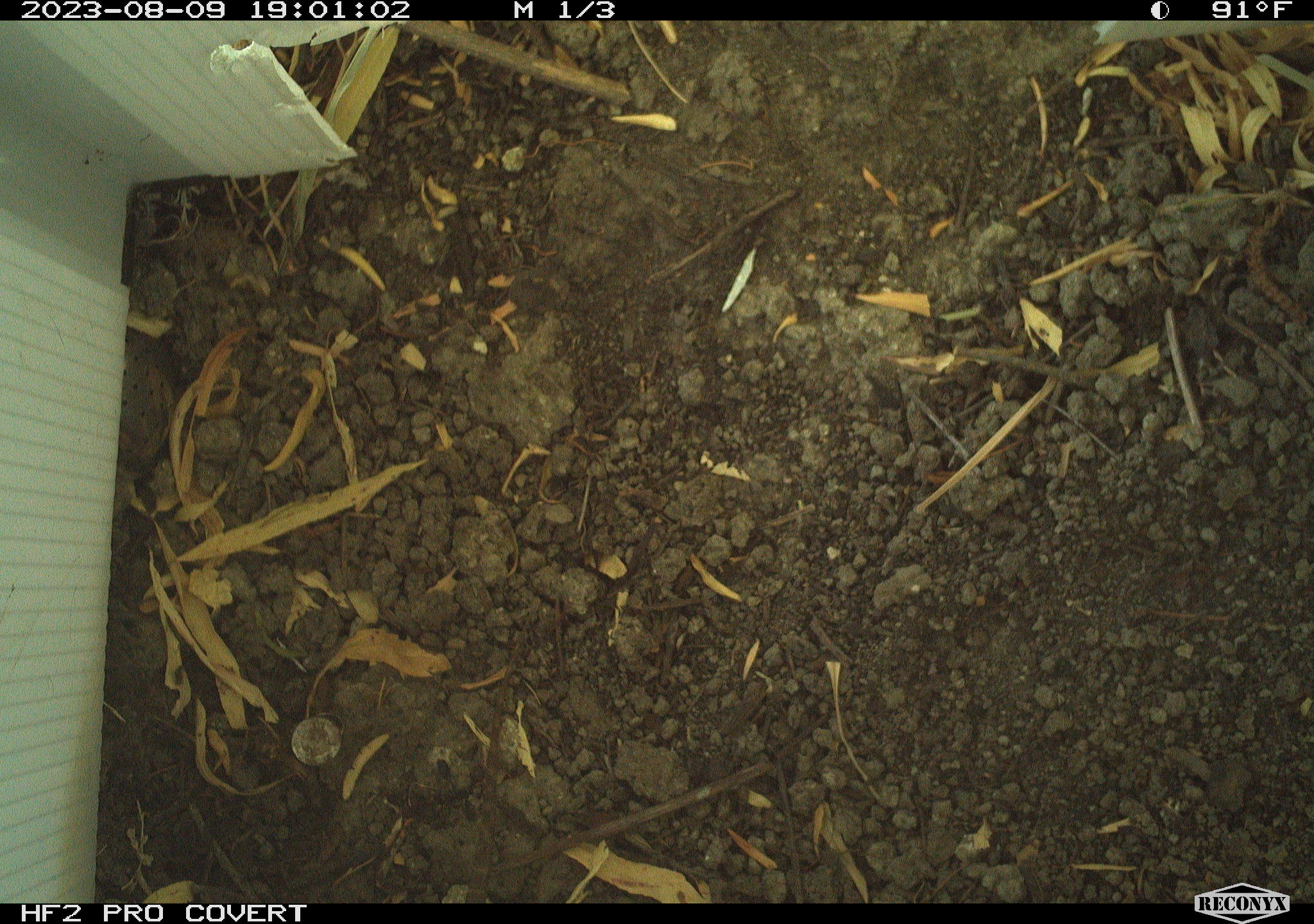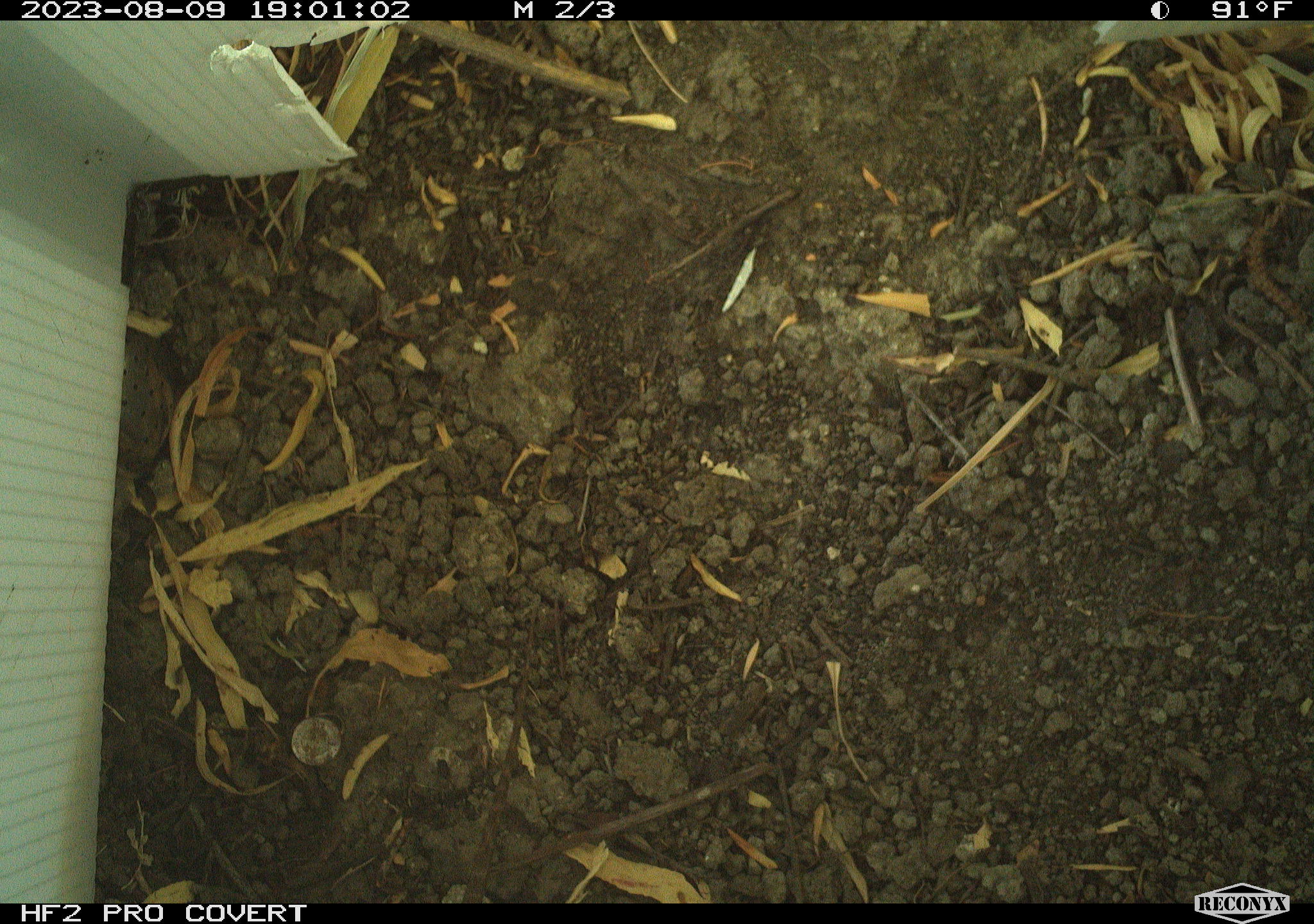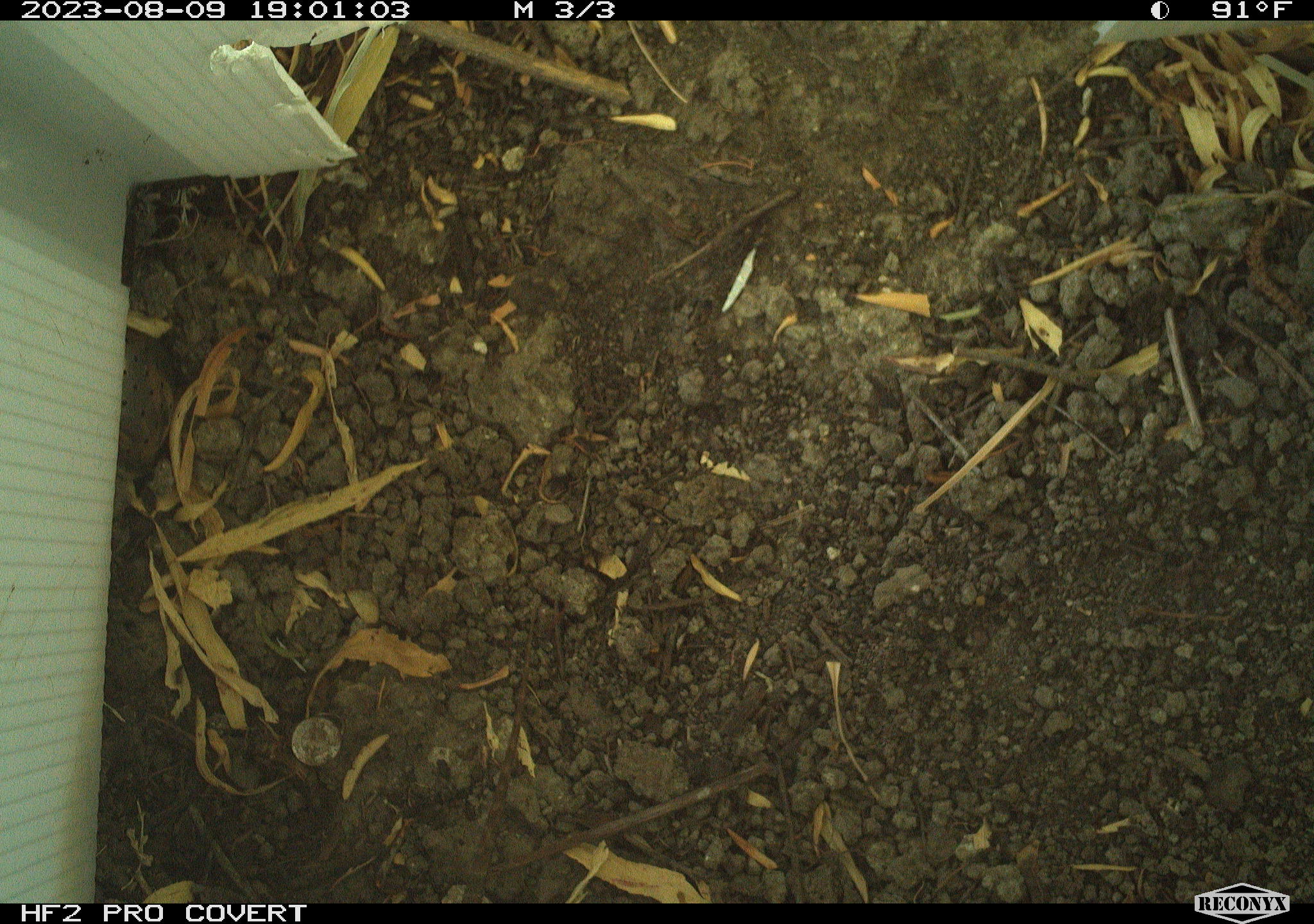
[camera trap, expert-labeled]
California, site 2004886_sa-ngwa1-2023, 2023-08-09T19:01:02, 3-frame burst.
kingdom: Animalia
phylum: Chordata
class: Mammalia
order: Lagomorpha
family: Leporidae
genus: Sylvilagus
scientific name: Sylvilagus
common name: cottontail rabbits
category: sylvilagus species